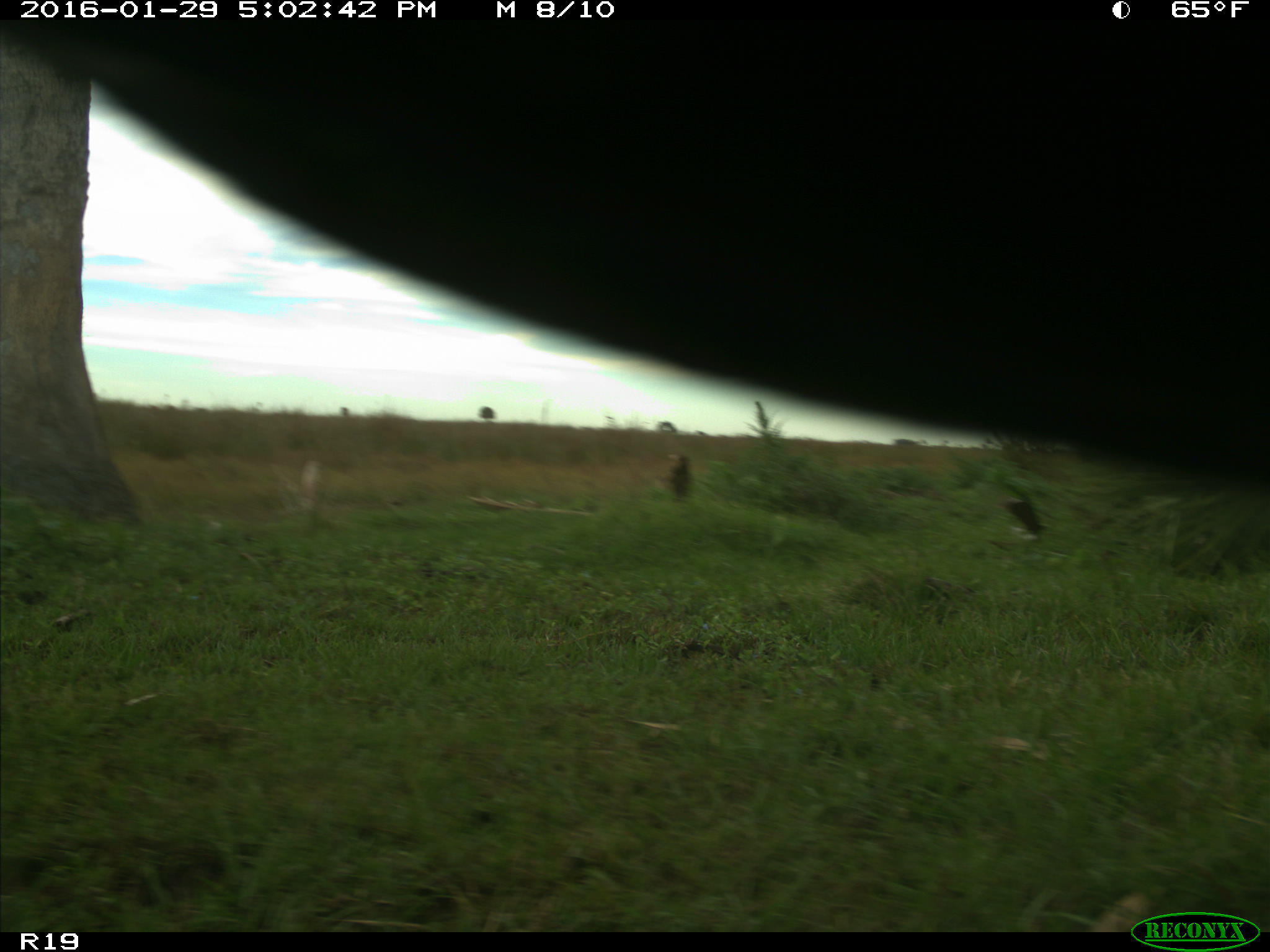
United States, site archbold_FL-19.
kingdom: Animalia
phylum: Chordata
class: Mammalia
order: Artiodactyla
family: Bovidae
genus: Bos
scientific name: Bos taurus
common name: domestic cow